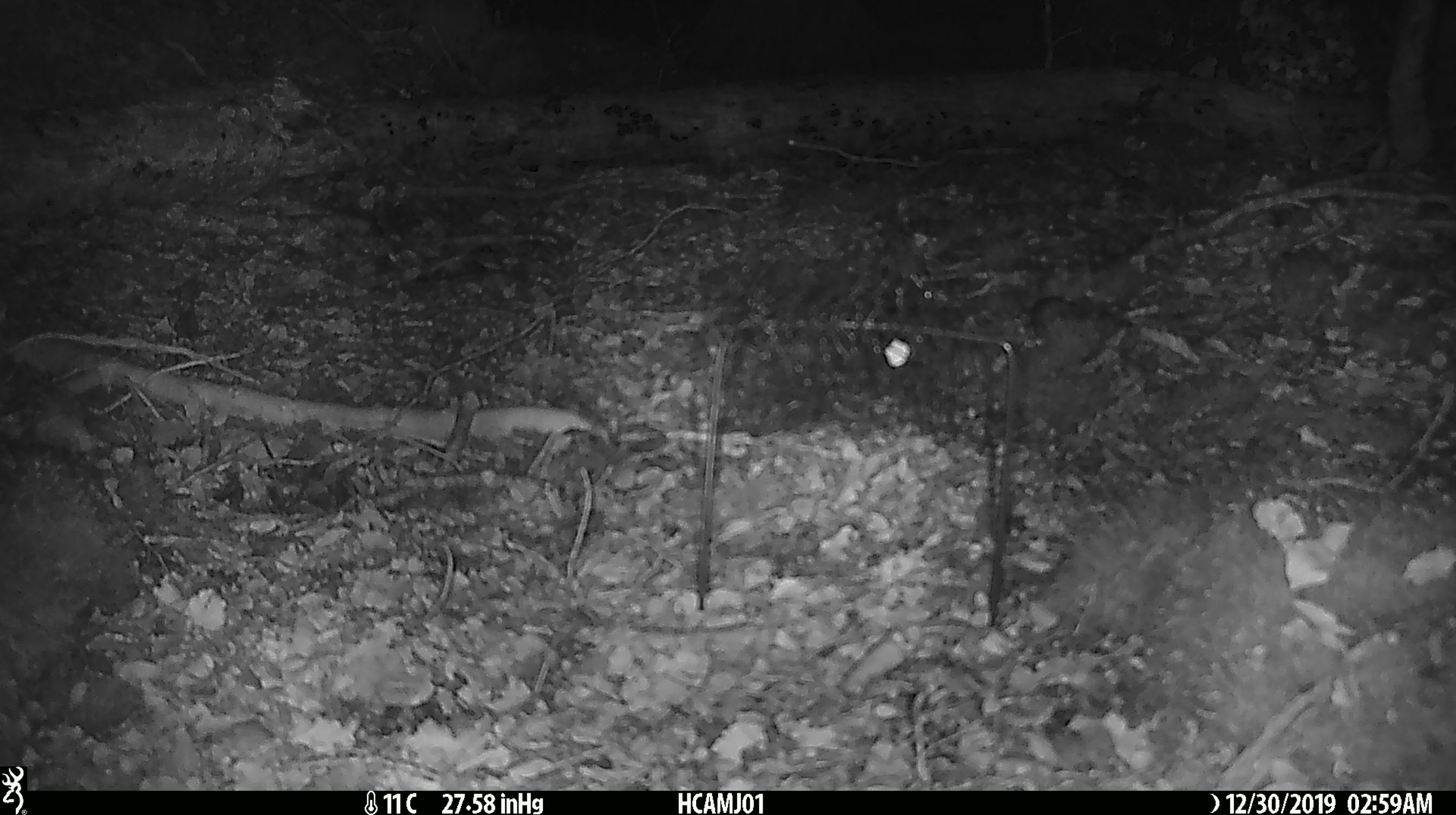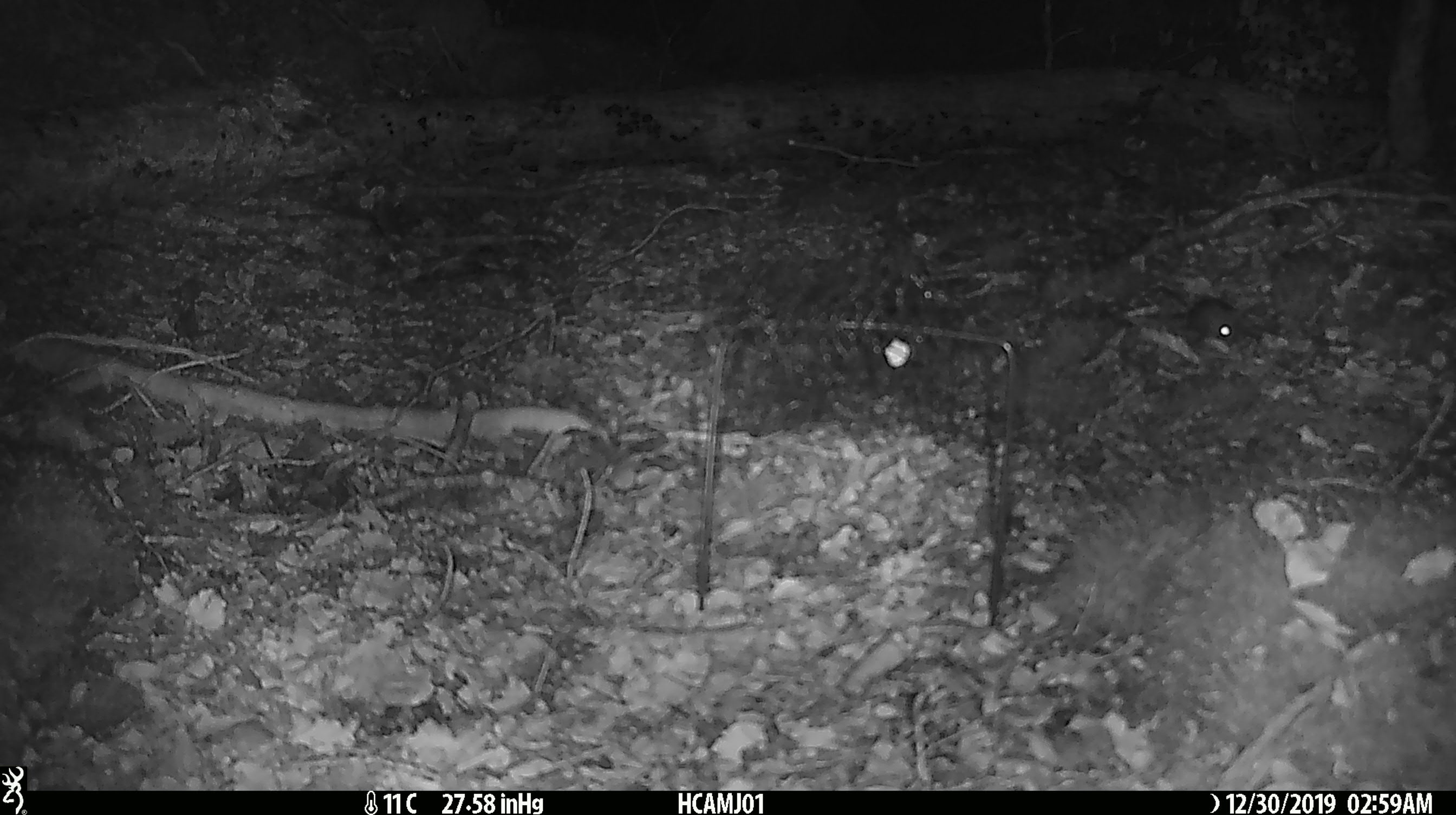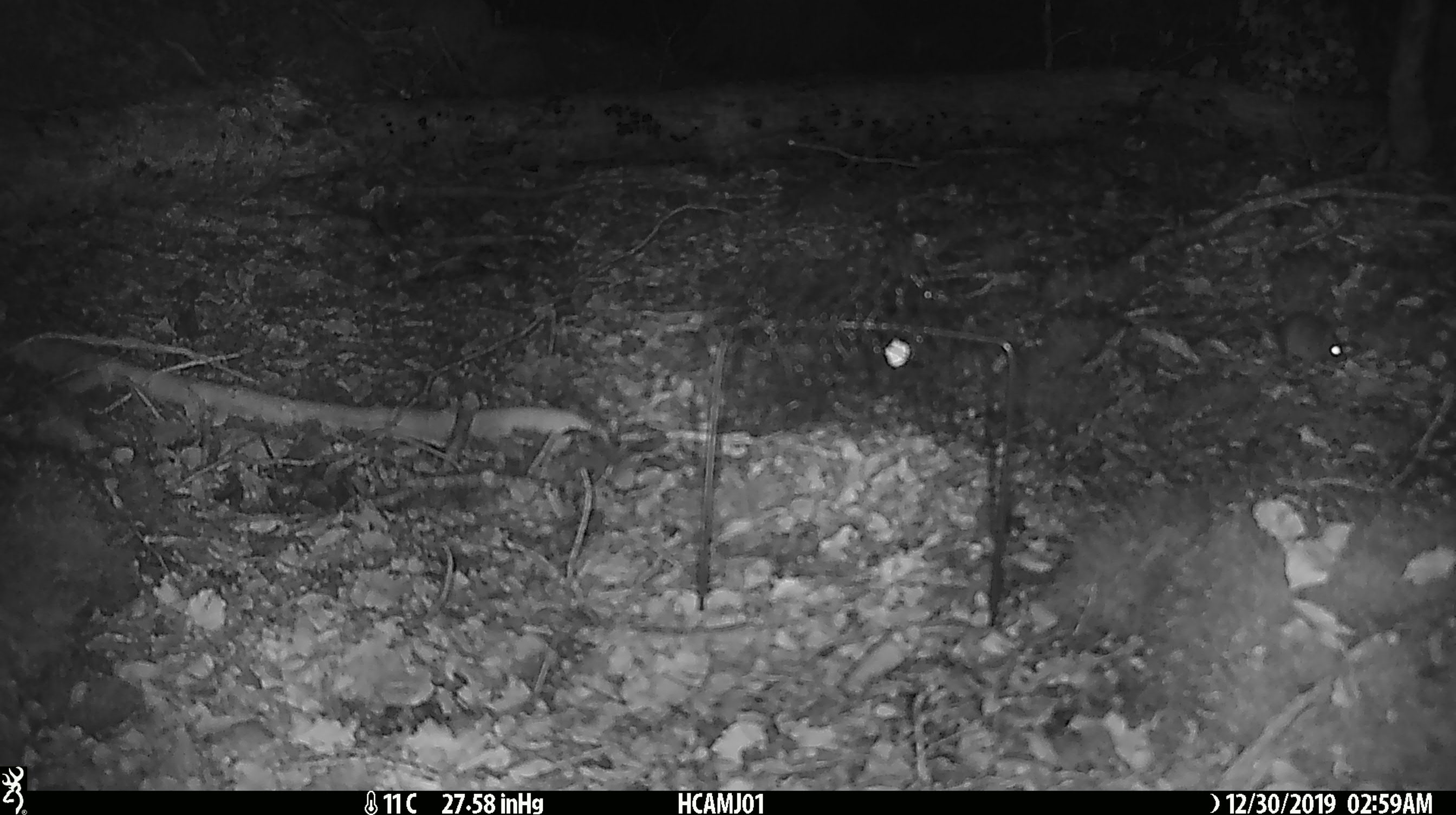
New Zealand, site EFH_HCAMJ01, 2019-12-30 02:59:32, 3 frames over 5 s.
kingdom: Animalia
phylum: Chordata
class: Mammalia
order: Rodentia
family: Muridae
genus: Mus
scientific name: Mus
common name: mouse